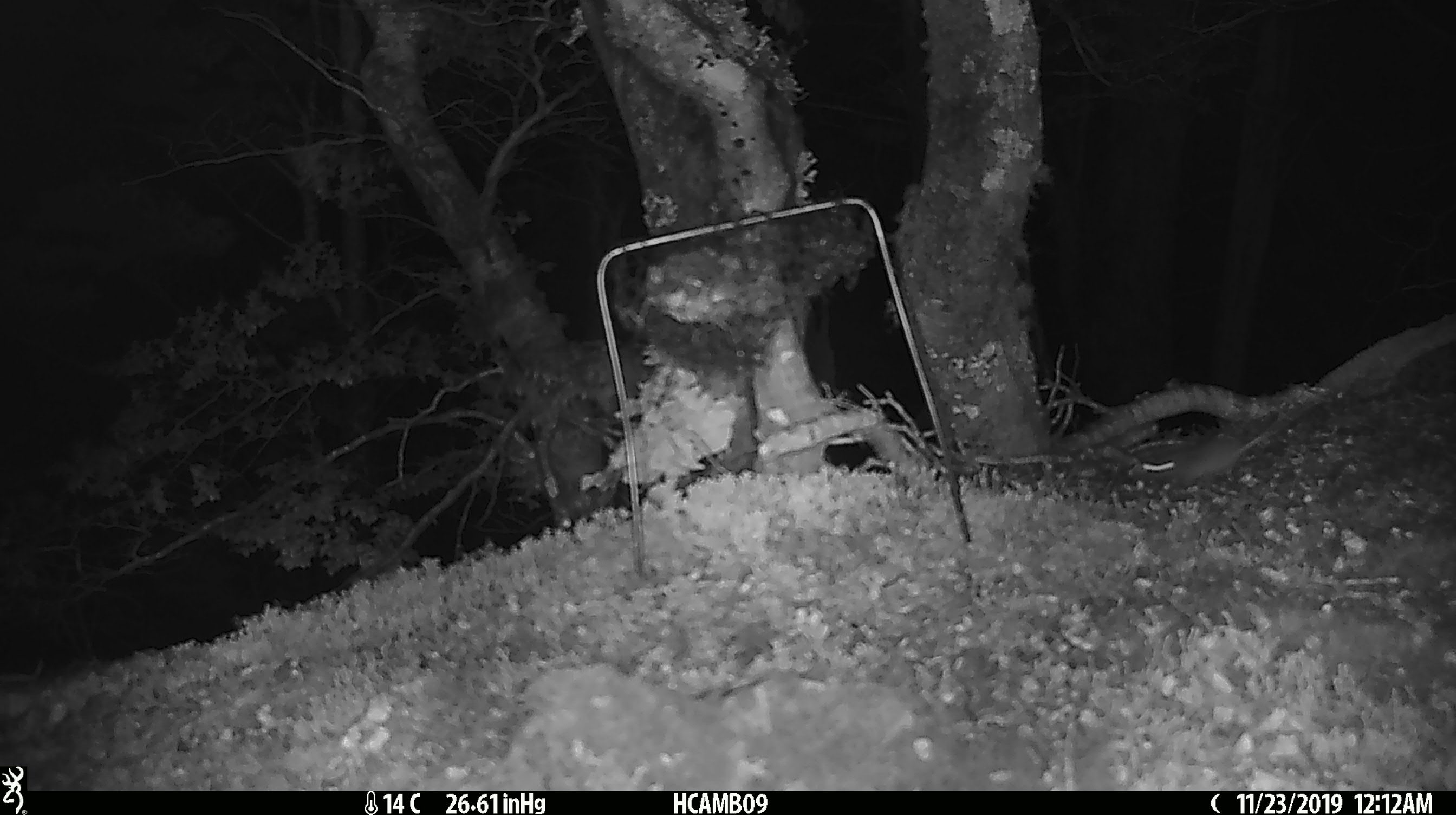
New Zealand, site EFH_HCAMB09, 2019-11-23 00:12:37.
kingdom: Animalia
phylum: Chordata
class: Mammalia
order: Rodentia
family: Muridae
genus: Mus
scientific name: Mus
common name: mouse